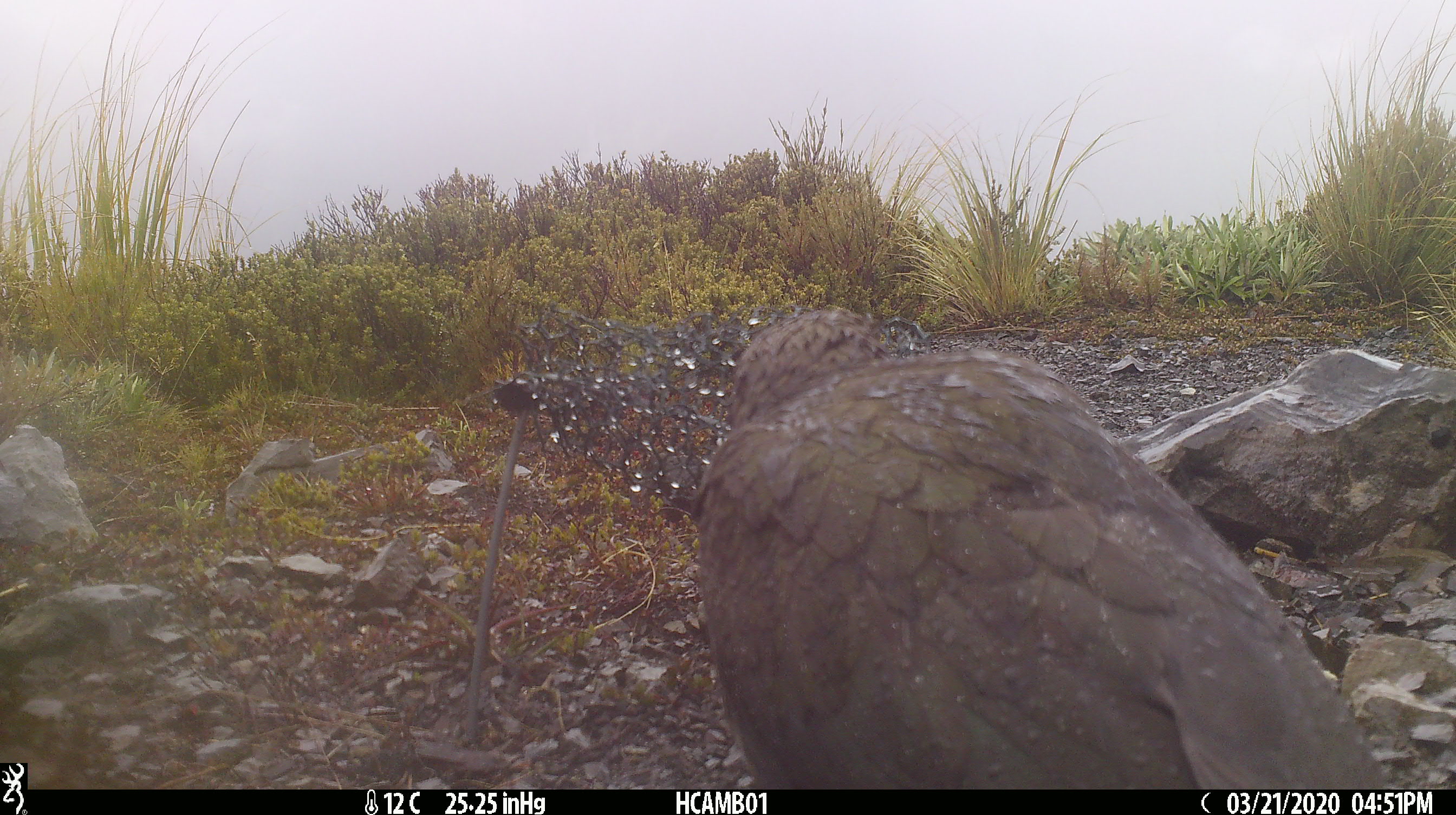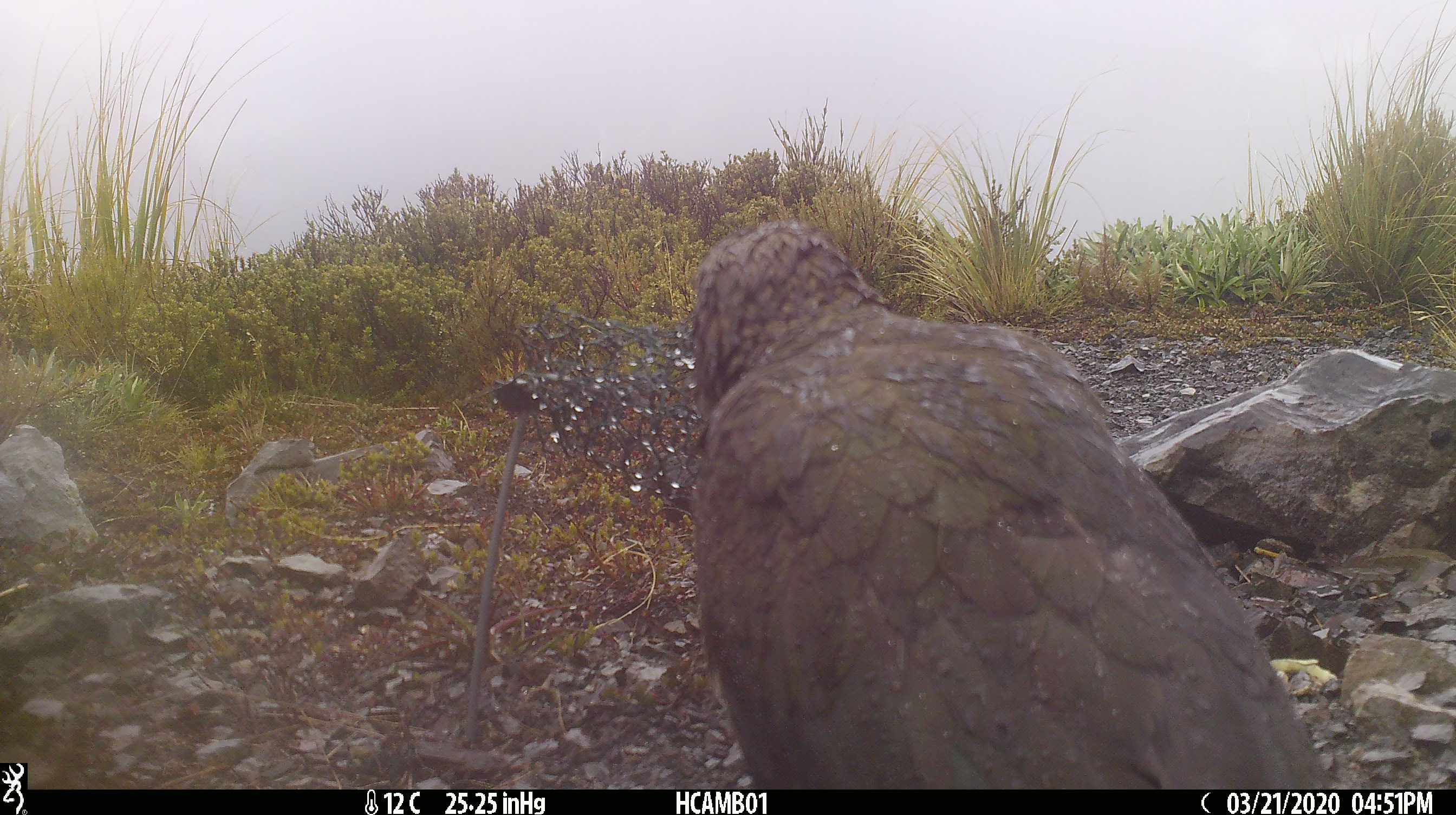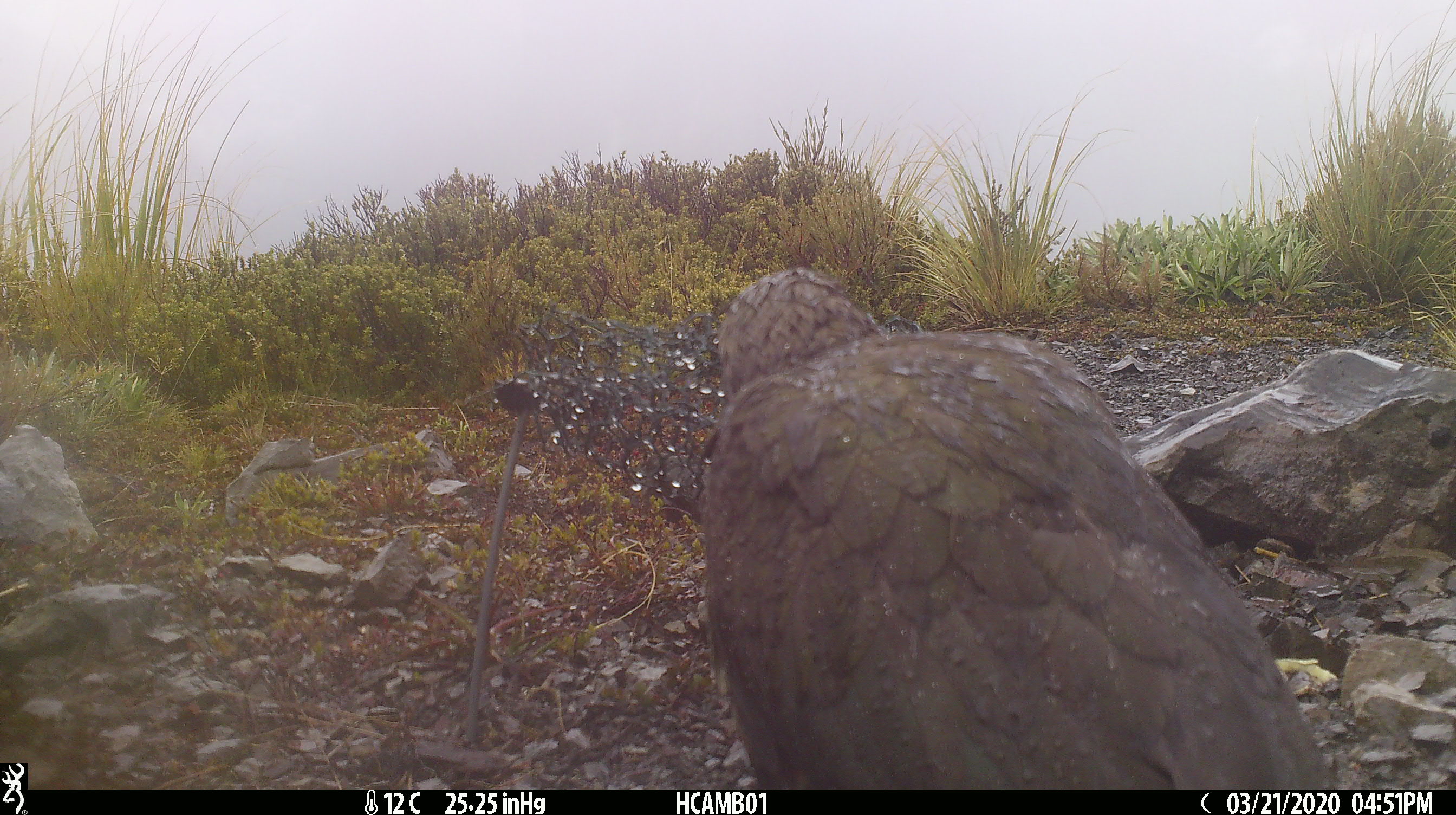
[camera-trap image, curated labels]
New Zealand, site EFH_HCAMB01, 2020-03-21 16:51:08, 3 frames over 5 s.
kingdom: Animalia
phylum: Chordata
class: Aves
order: Psittaciformes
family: Strigopidae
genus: Nestor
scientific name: Nestor notabilis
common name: kea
Kea (Nestor notabilis).